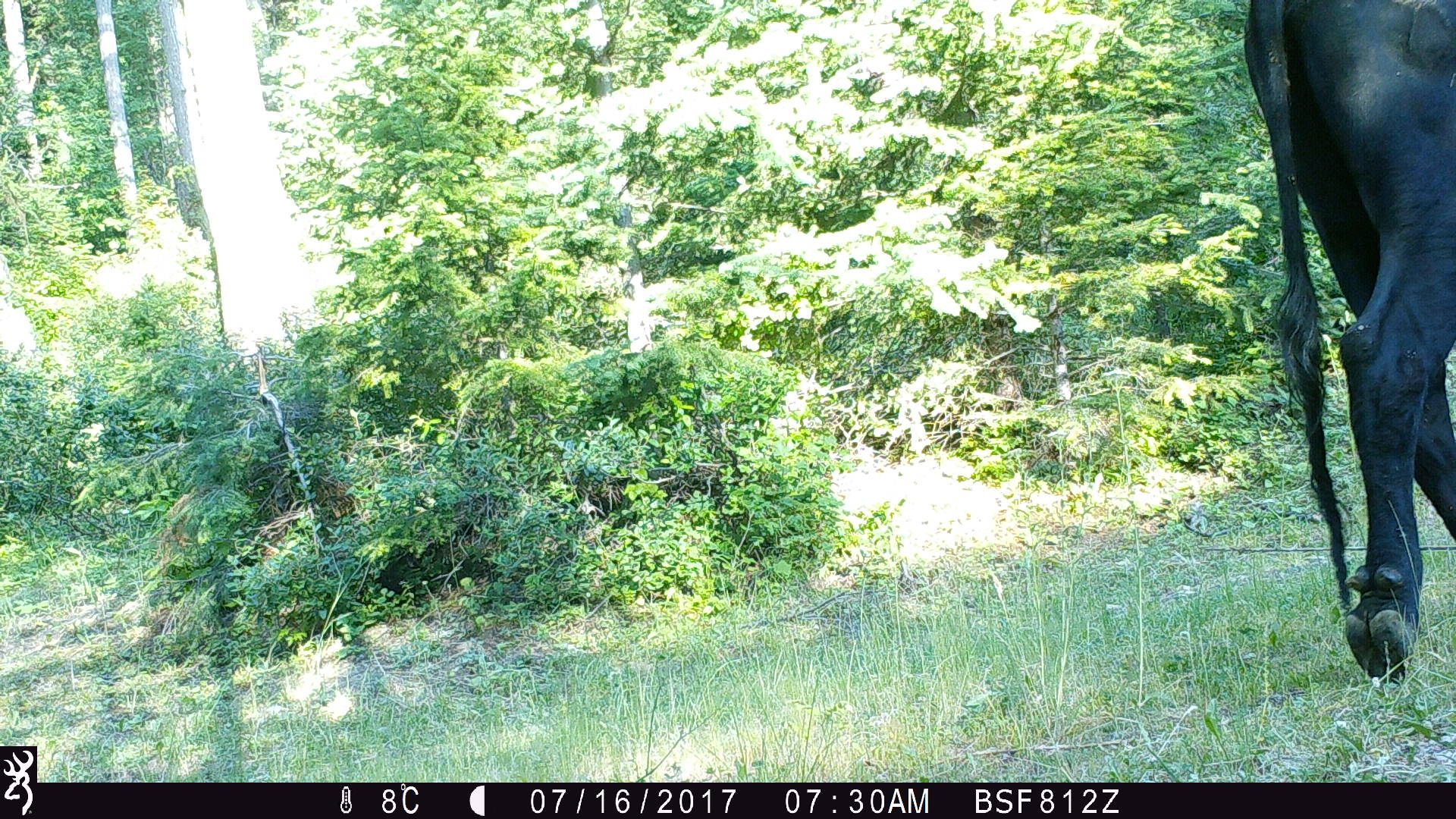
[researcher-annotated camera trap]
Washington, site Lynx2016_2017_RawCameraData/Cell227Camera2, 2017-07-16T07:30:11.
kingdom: Animalia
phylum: Chordata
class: Mammalia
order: Artiodactyla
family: Bovidae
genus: Bos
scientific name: Bos taurus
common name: domestic cattle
Domestic cattle (Bos taurus). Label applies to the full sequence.